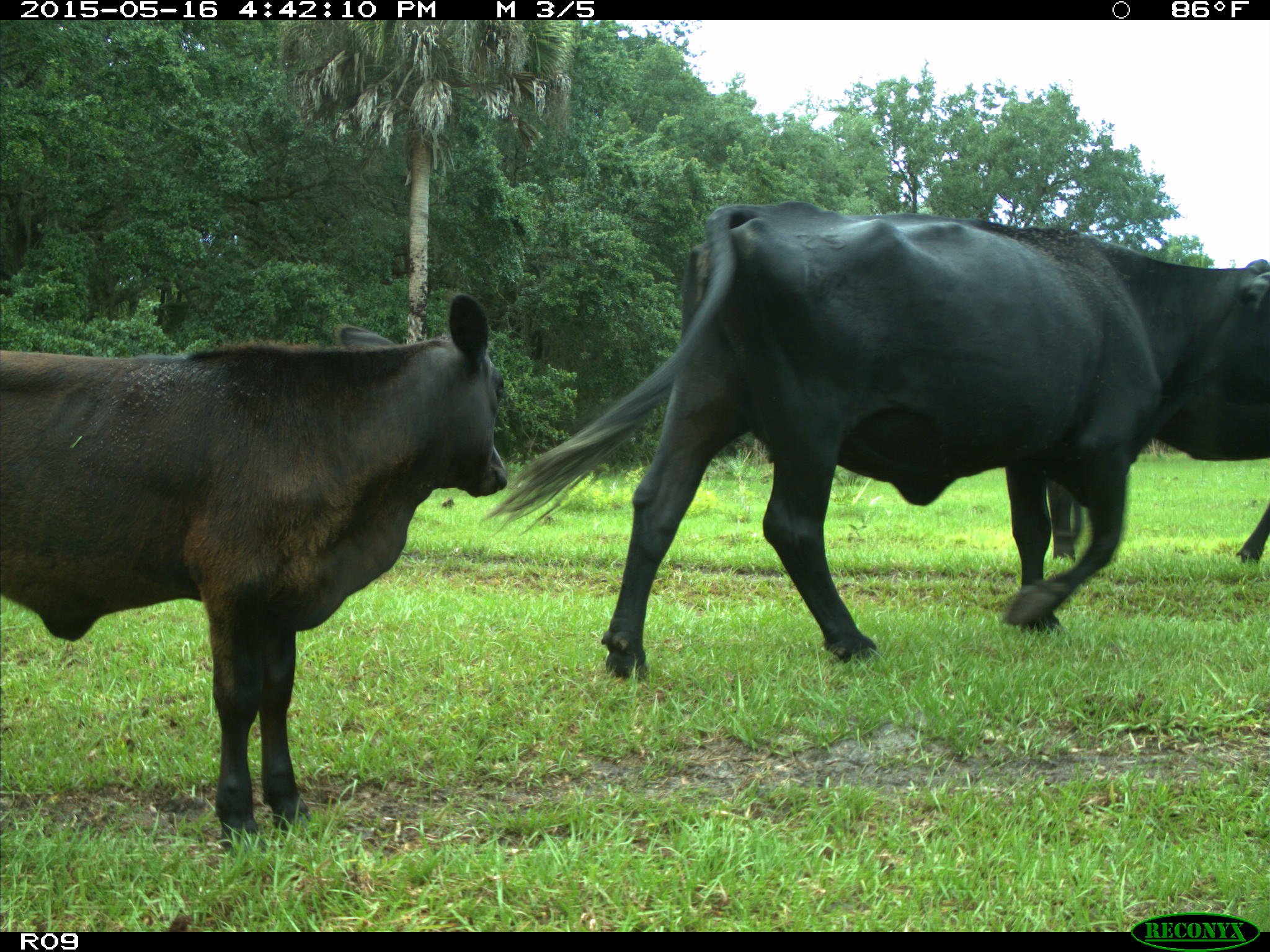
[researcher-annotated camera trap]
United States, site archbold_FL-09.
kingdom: Animalia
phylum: Chordata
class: Mammalia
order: Artiodactyla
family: Bovidae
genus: Bos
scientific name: Bos taurus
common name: domestic cow